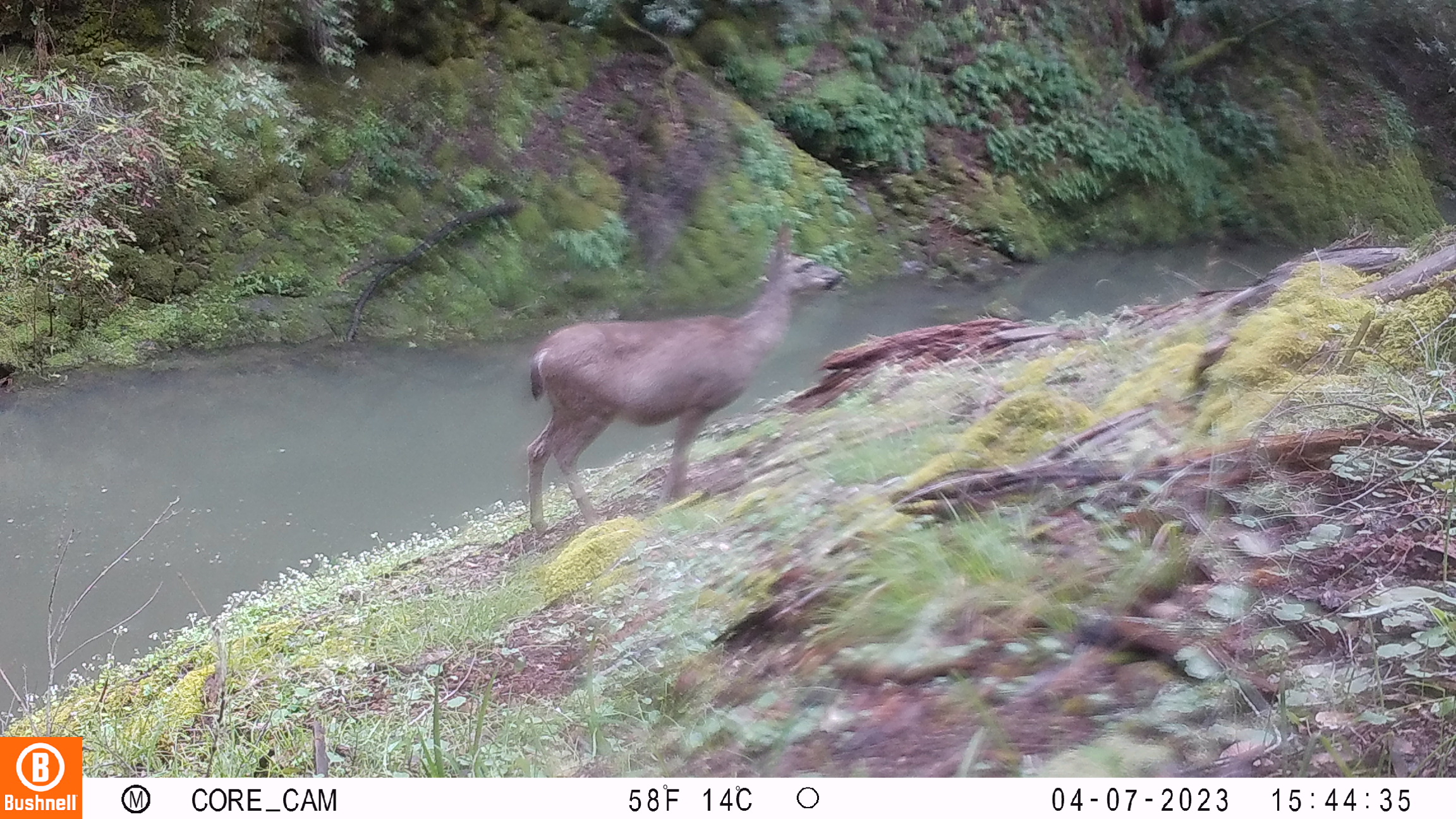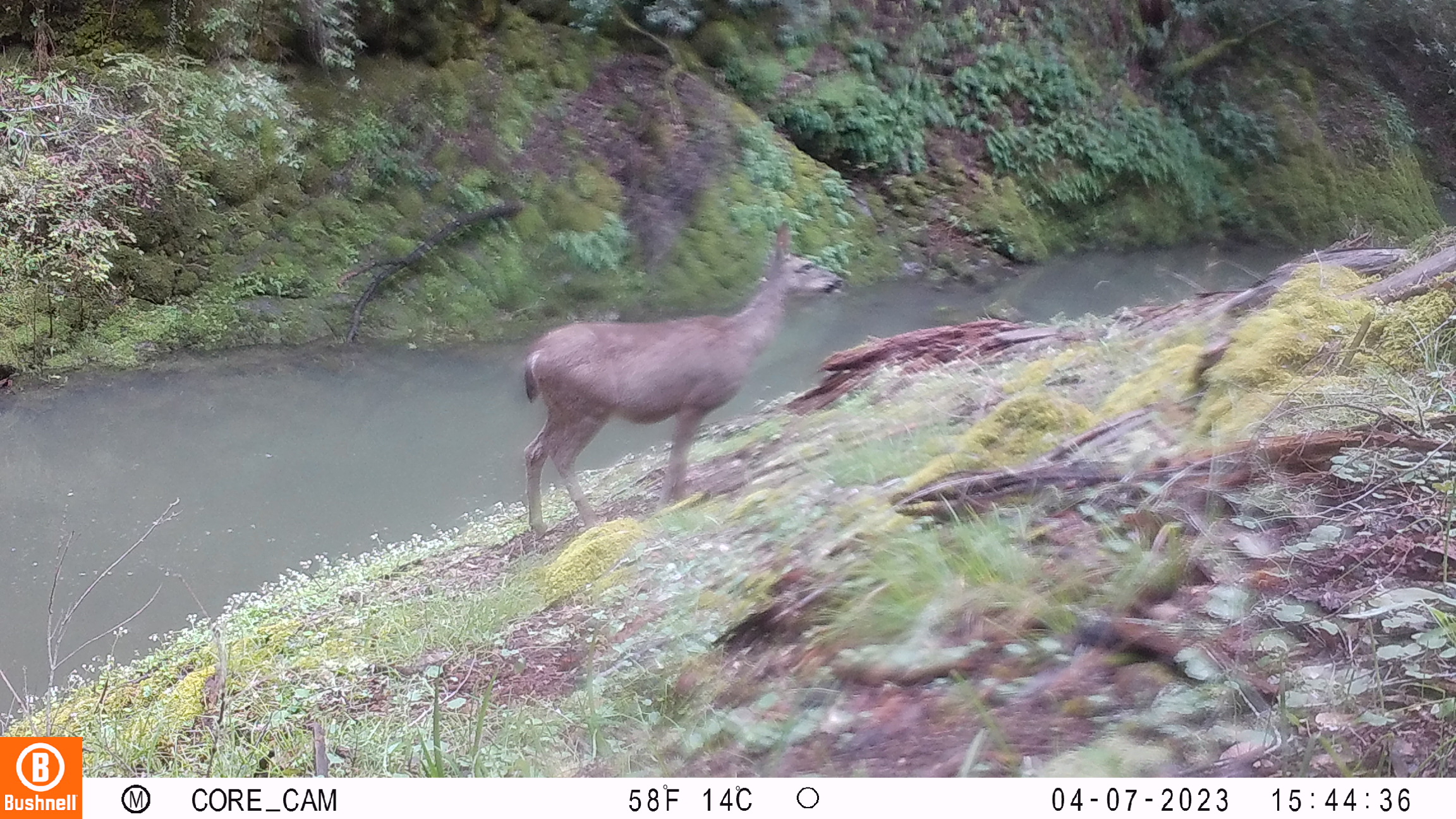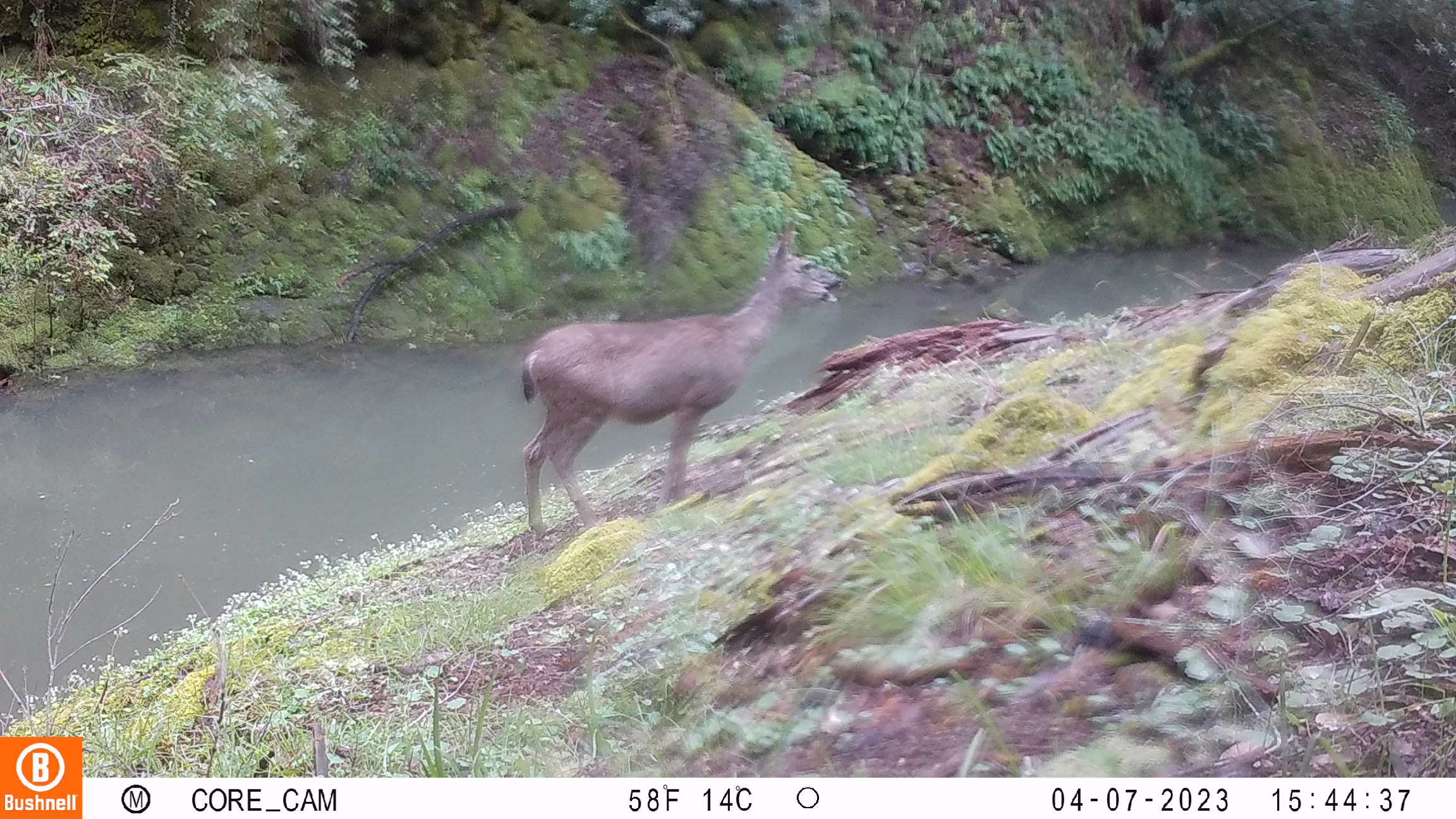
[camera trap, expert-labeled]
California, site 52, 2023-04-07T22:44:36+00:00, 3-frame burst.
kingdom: Animalia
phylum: Chordata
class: Mammalia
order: Artiodactyla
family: Cervidae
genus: Odocoileus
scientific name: Odocoileus hemionus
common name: mule deer